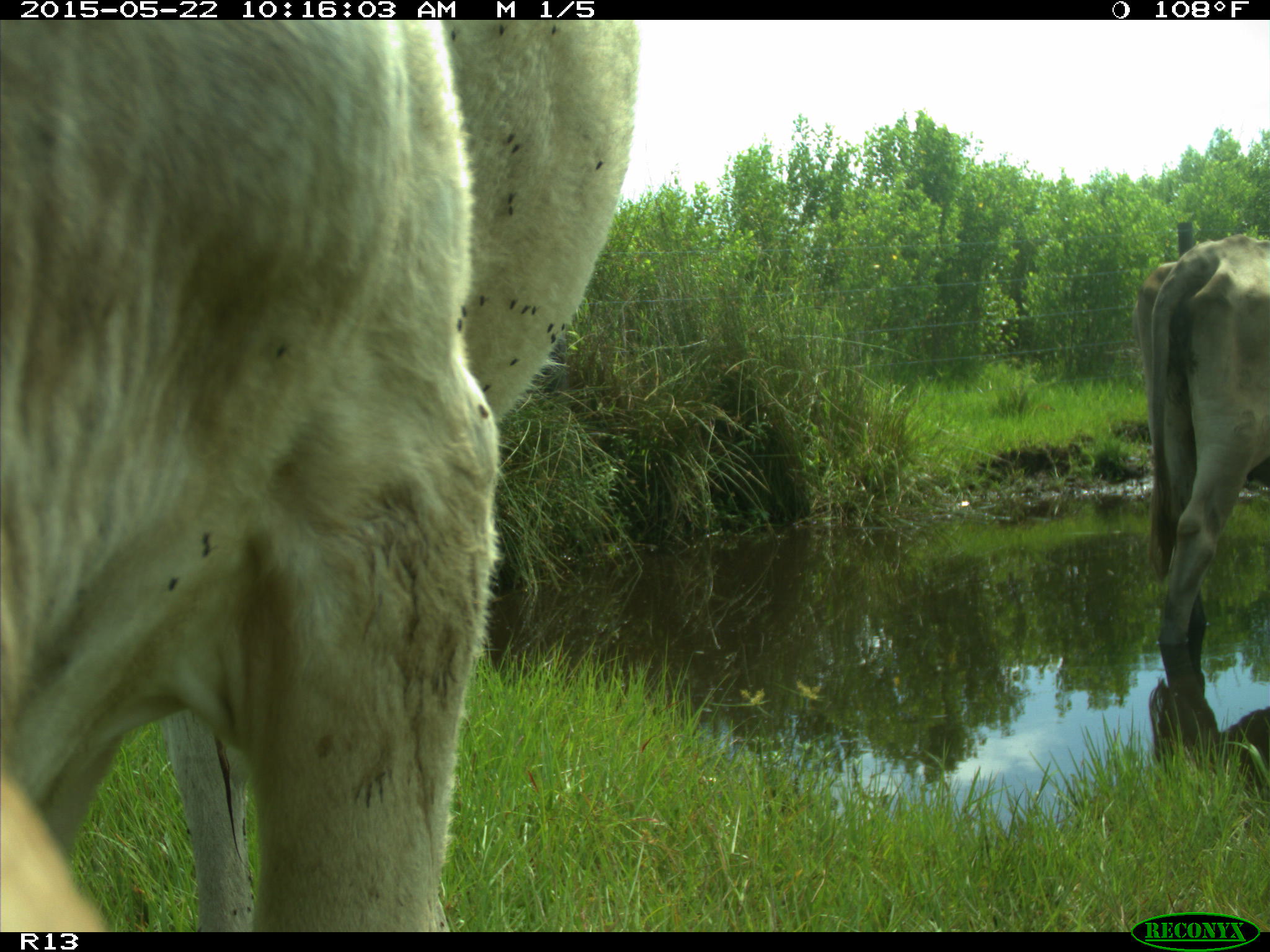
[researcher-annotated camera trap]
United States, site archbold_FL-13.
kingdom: Animalia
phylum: Chordata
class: Mammalia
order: Artiodactyla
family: Bovidae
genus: Bos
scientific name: Bos taurus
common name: domestic cow